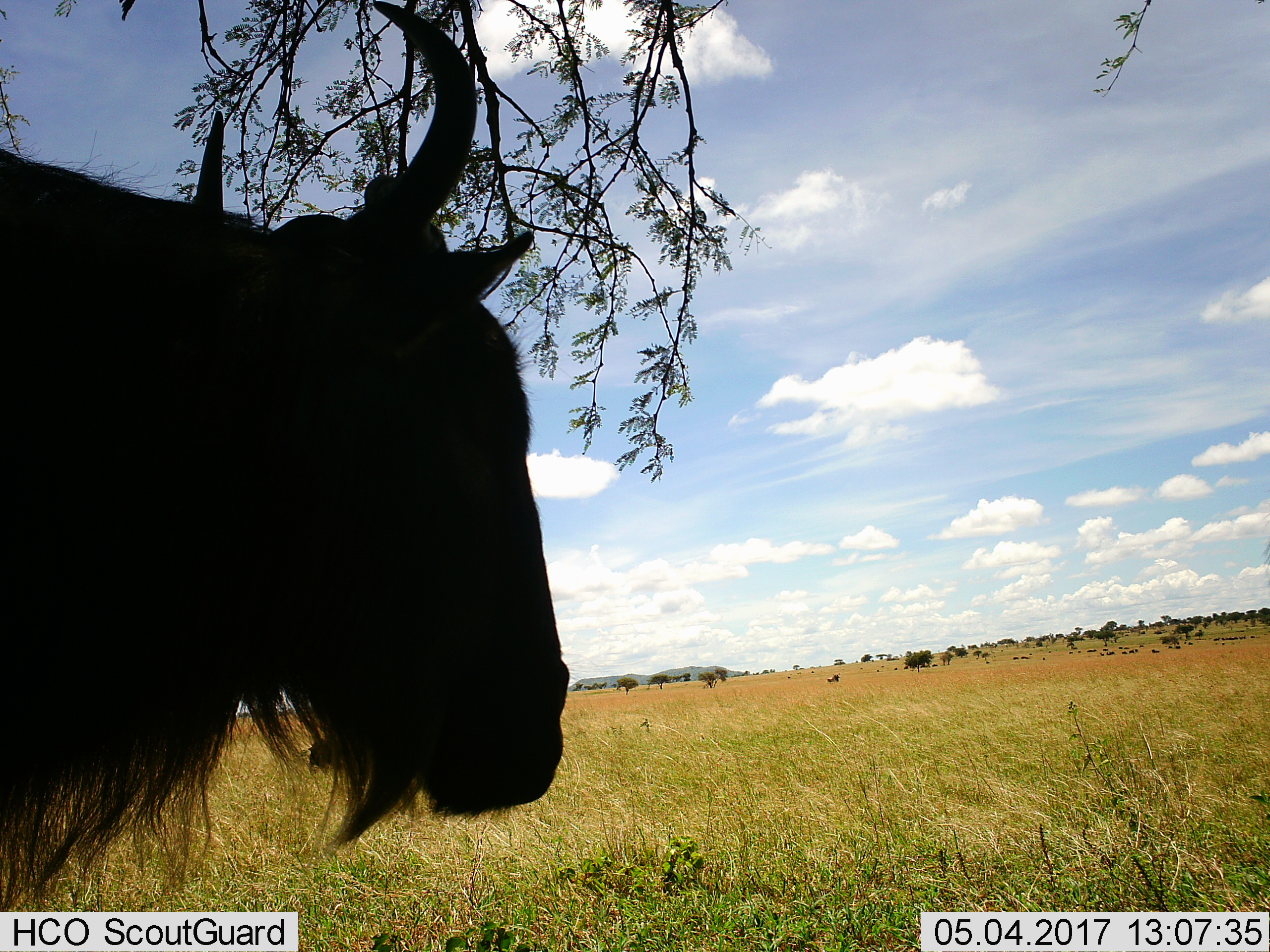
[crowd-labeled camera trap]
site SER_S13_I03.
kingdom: Animalia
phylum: Chordata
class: Mammalia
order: Artiodactyla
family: Bovidae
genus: Connochaetes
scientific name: Connochaetes taurinus taurinus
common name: blue wildebeest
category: wildebeestblue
Wildebeestblue (blue wildebeest) (Connochaetes taurinus taurinus), count 11-50. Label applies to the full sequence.